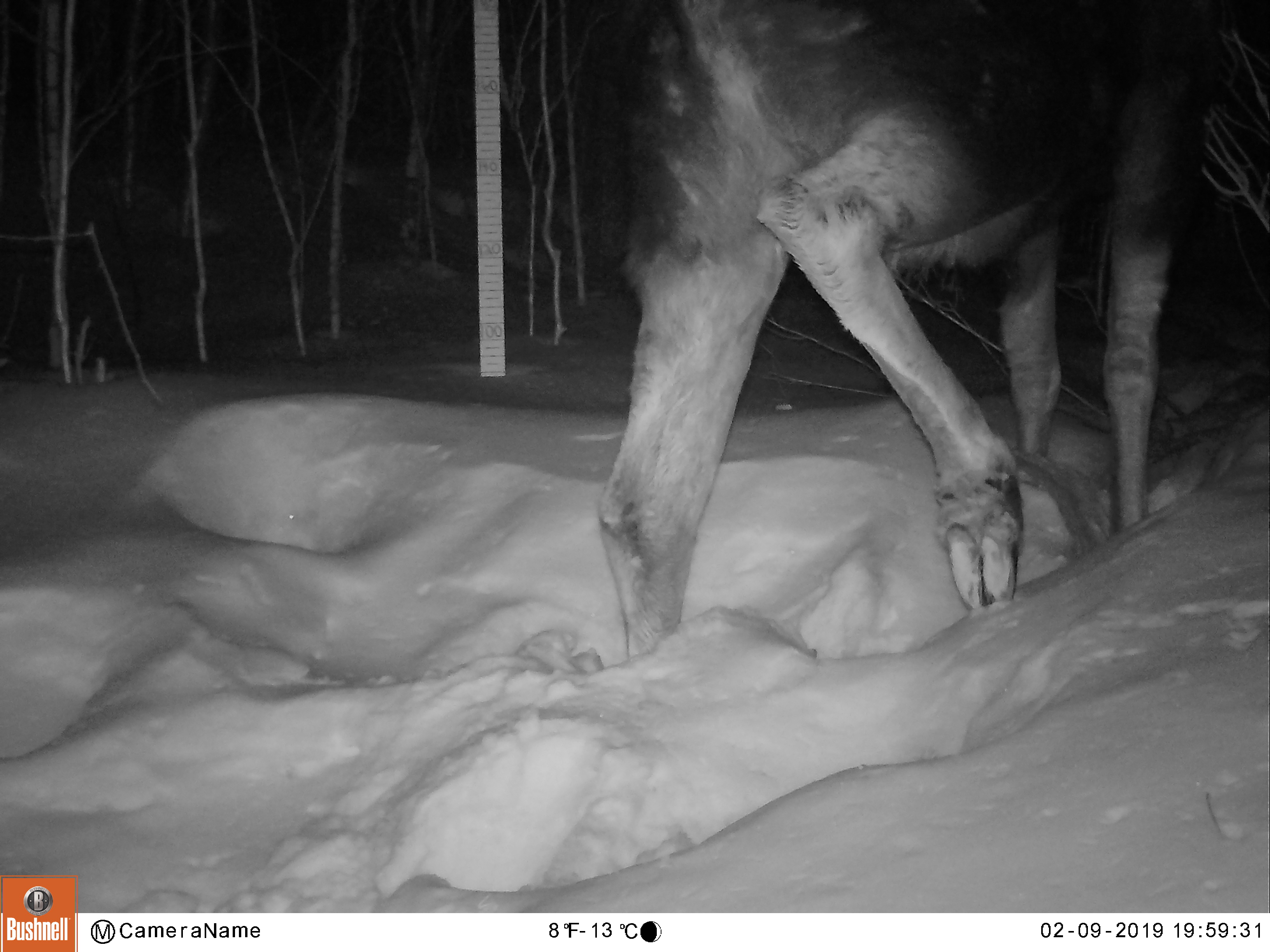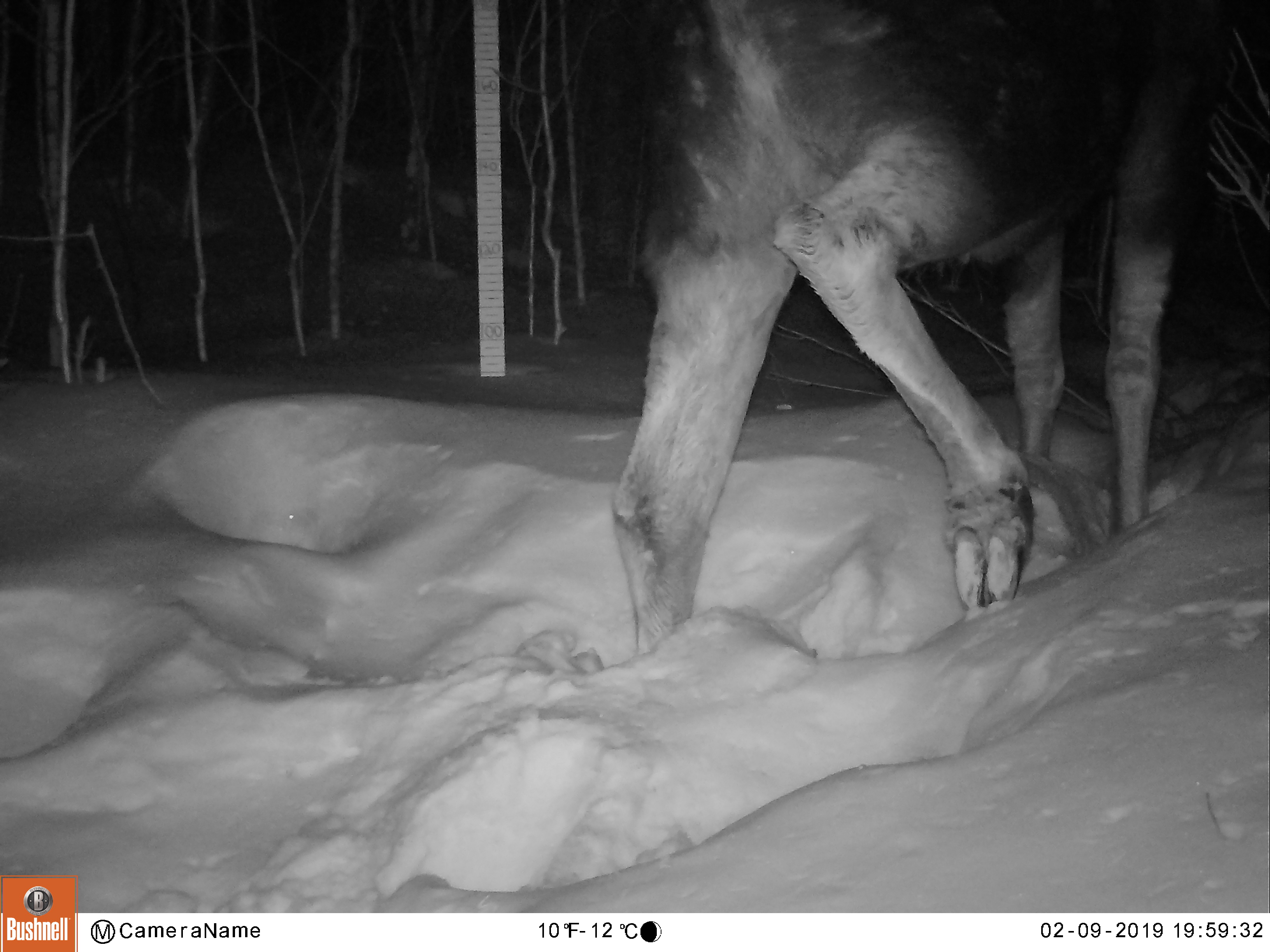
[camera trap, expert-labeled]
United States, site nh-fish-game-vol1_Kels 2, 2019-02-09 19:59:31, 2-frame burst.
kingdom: Animalia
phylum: Chordata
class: Mammalia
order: Artiodactyla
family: Cervidae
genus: Alces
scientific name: Alces alces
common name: moose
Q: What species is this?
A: Moose (Alces alces).